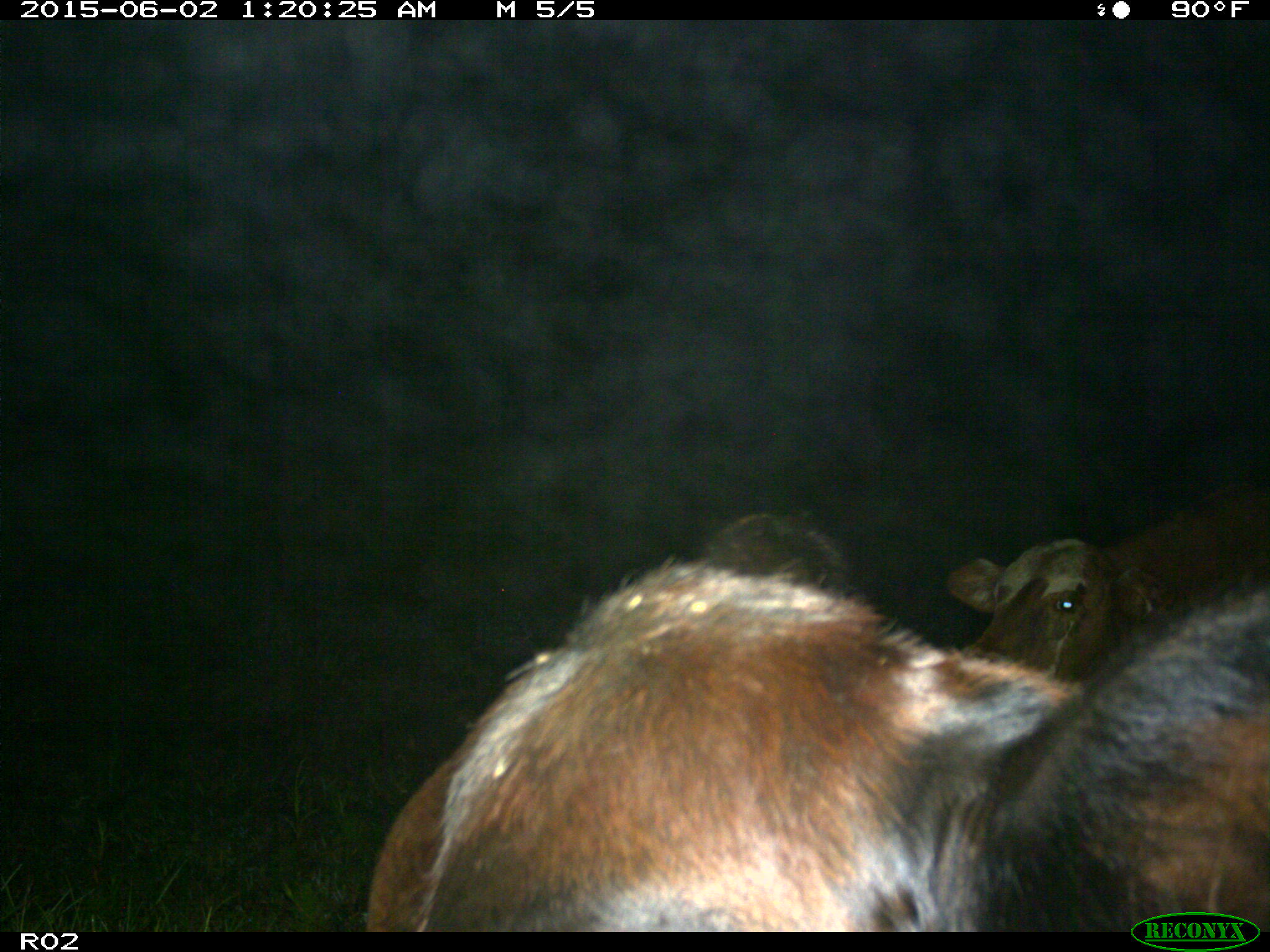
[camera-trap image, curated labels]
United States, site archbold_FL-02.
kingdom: Animalia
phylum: Chordata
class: Mammalia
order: Artiodactyla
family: Bovidae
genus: Bos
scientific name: Bos taurus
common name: domestic cow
Bos taurus (domestic cow).